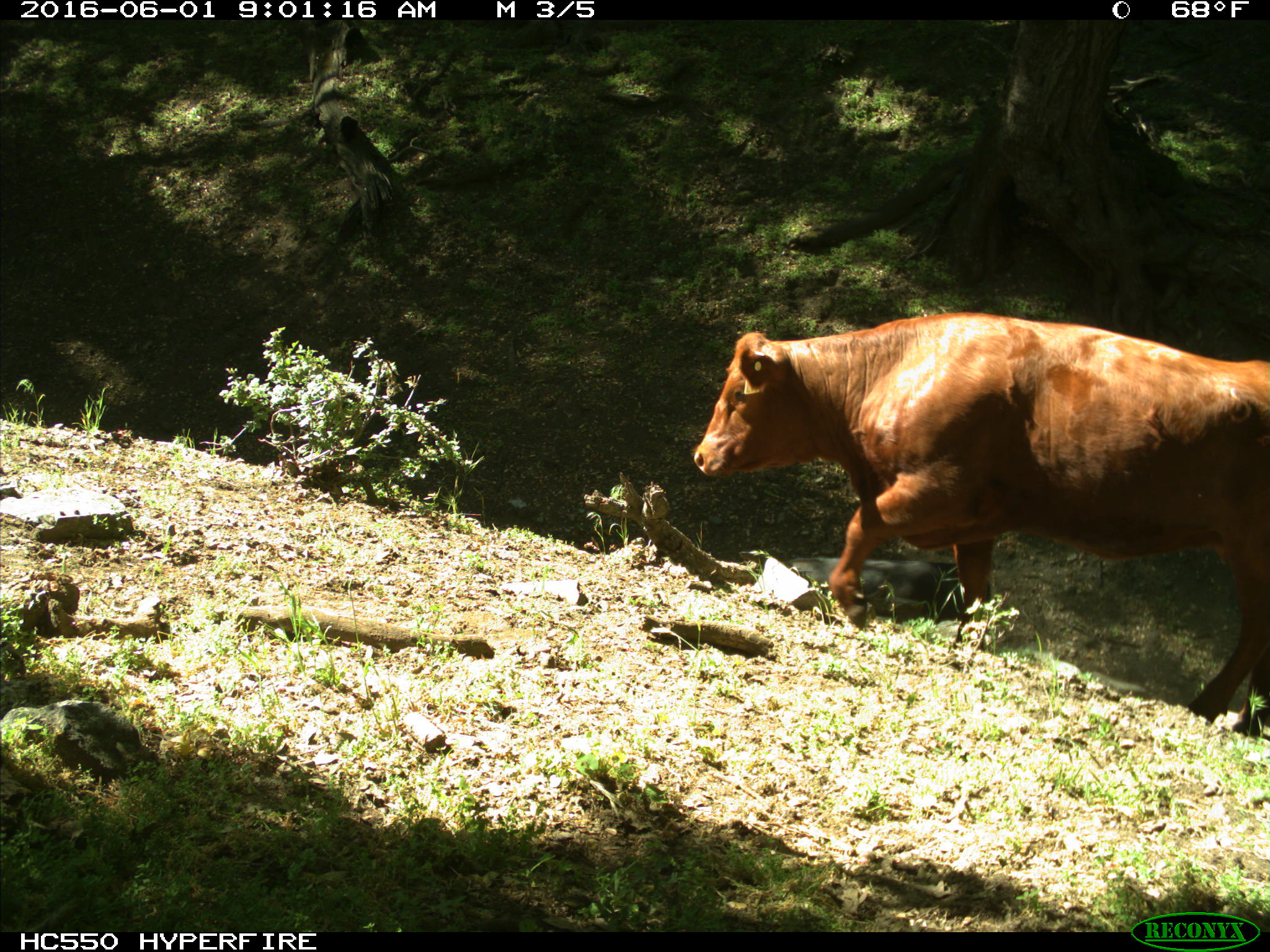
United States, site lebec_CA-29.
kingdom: Animalia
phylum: Chordata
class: Mammalia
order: Artiodactyla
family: Bovidae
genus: Bos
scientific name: Bos taurus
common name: domestic cow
Bos taurus (domestic cow).